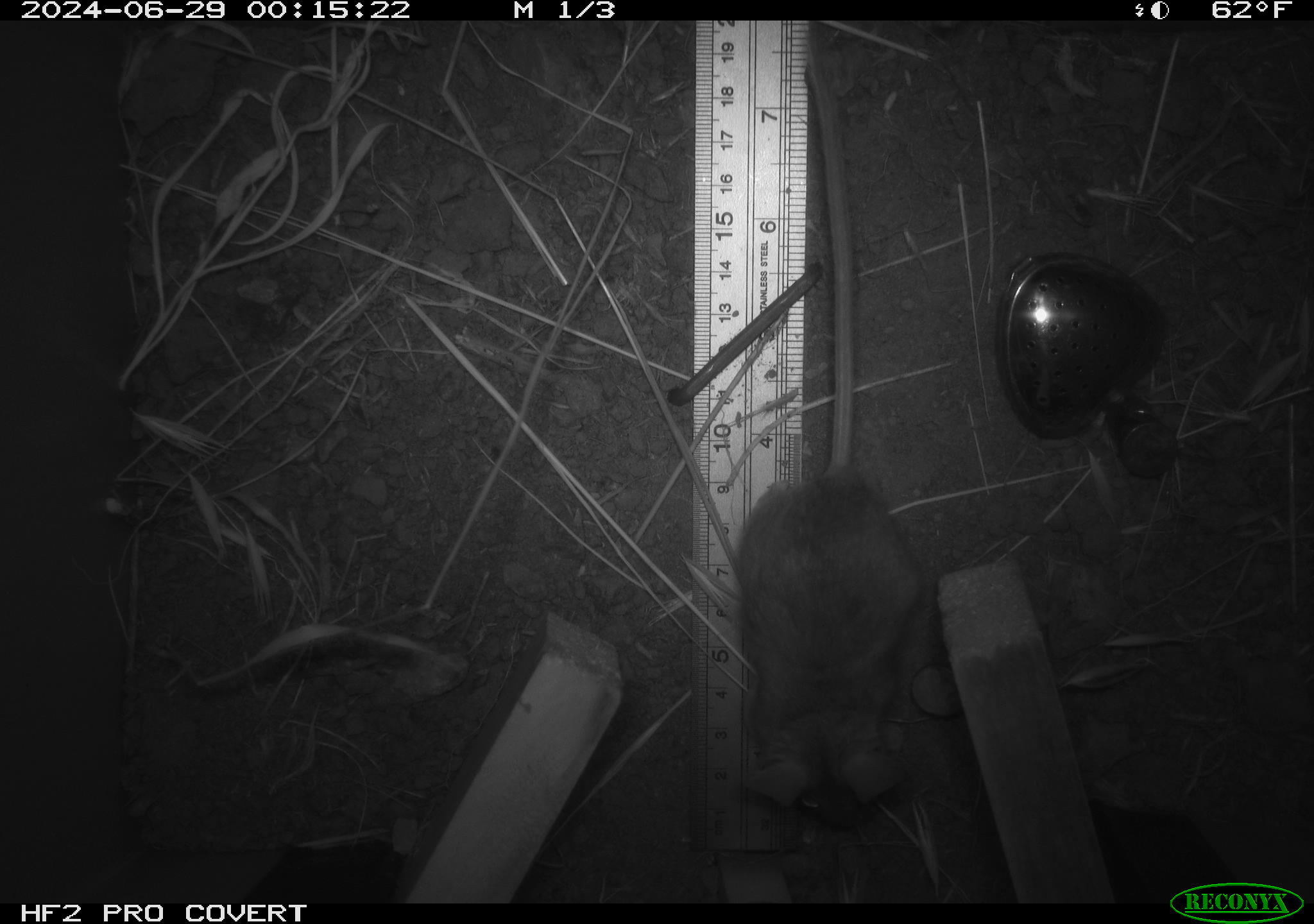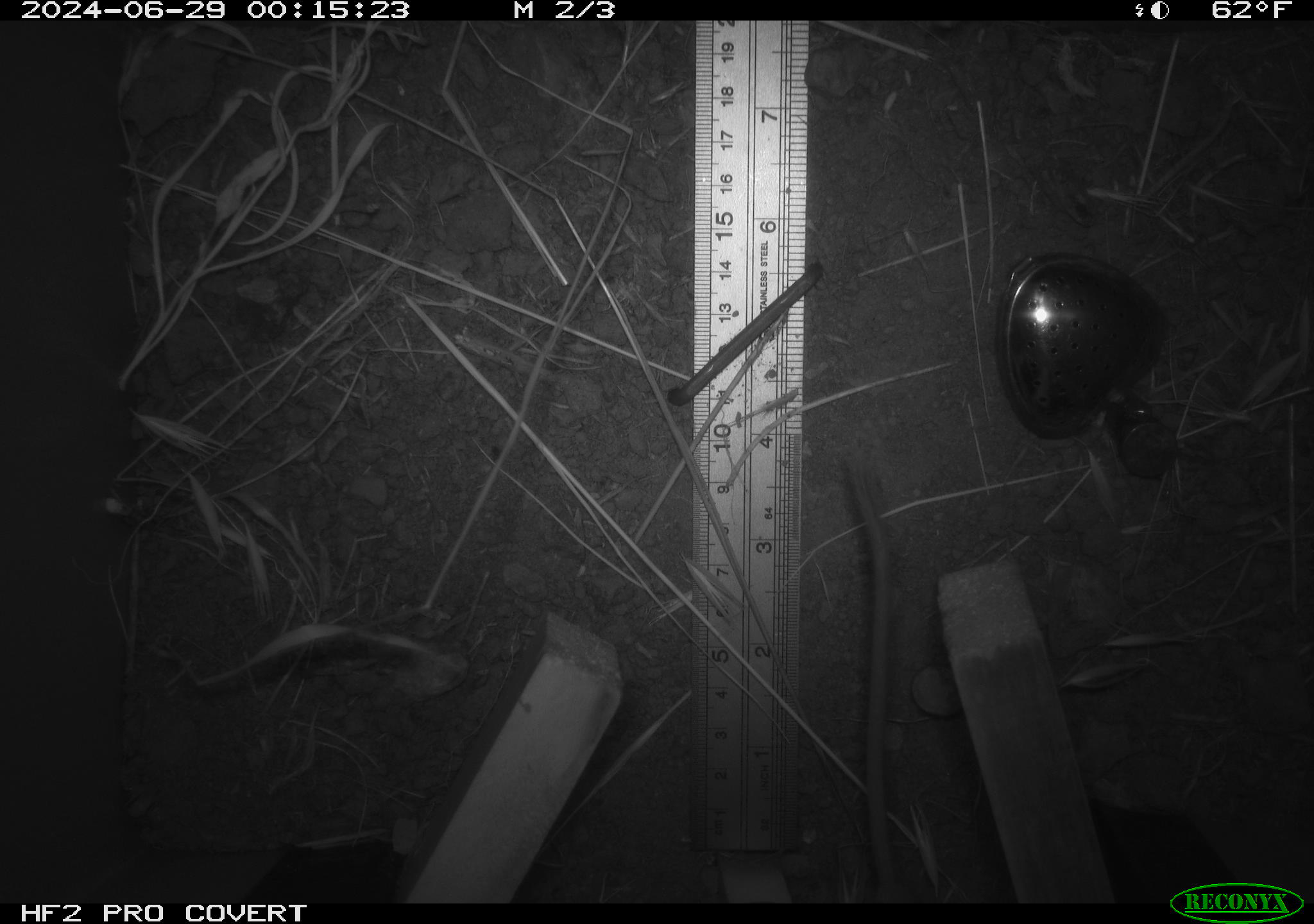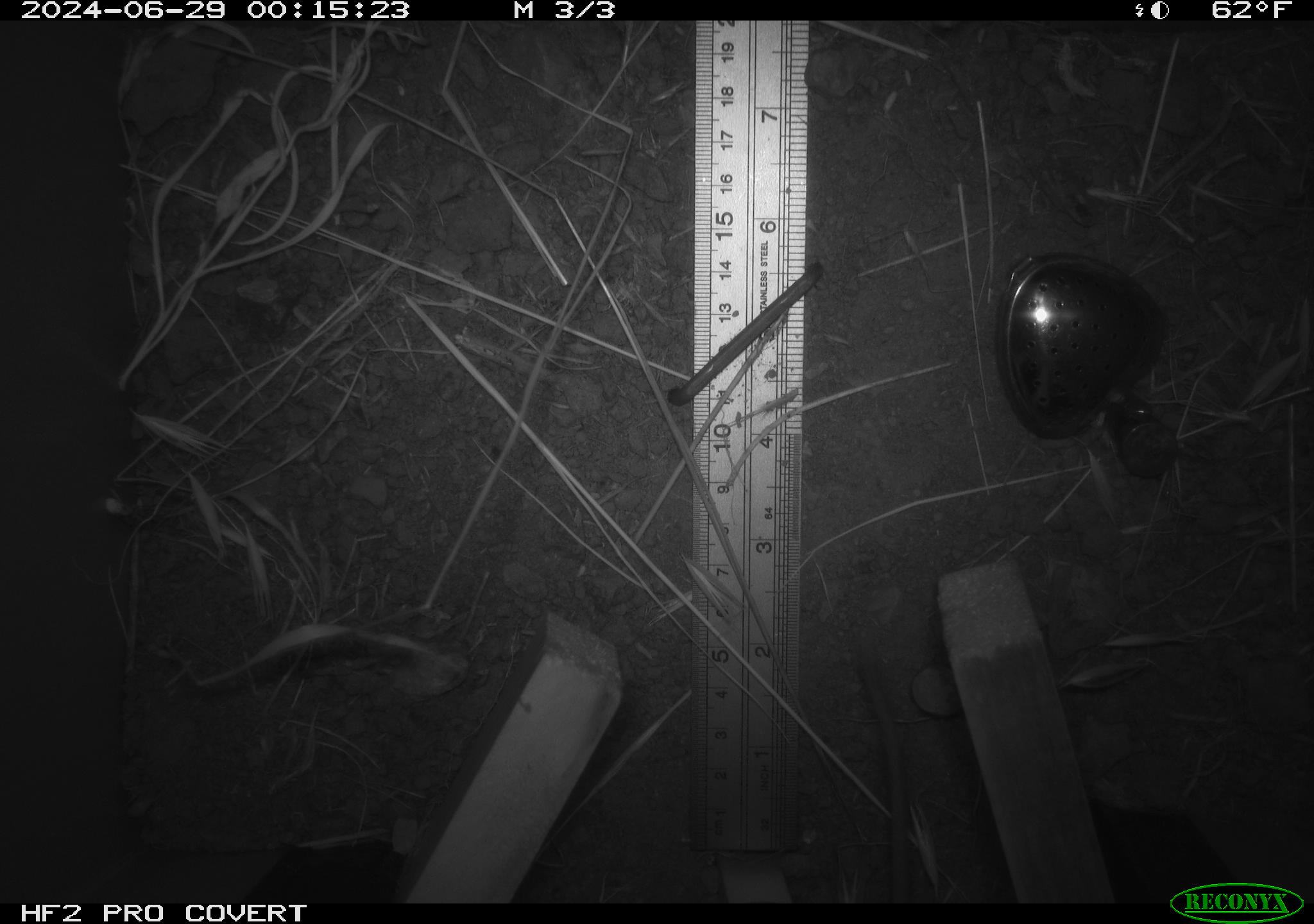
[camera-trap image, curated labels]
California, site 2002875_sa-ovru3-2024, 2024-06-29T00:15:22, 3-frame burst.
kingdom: Animalia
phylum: Chordata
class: Mammalia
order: Rodentia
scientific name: Rodentia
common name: rodent